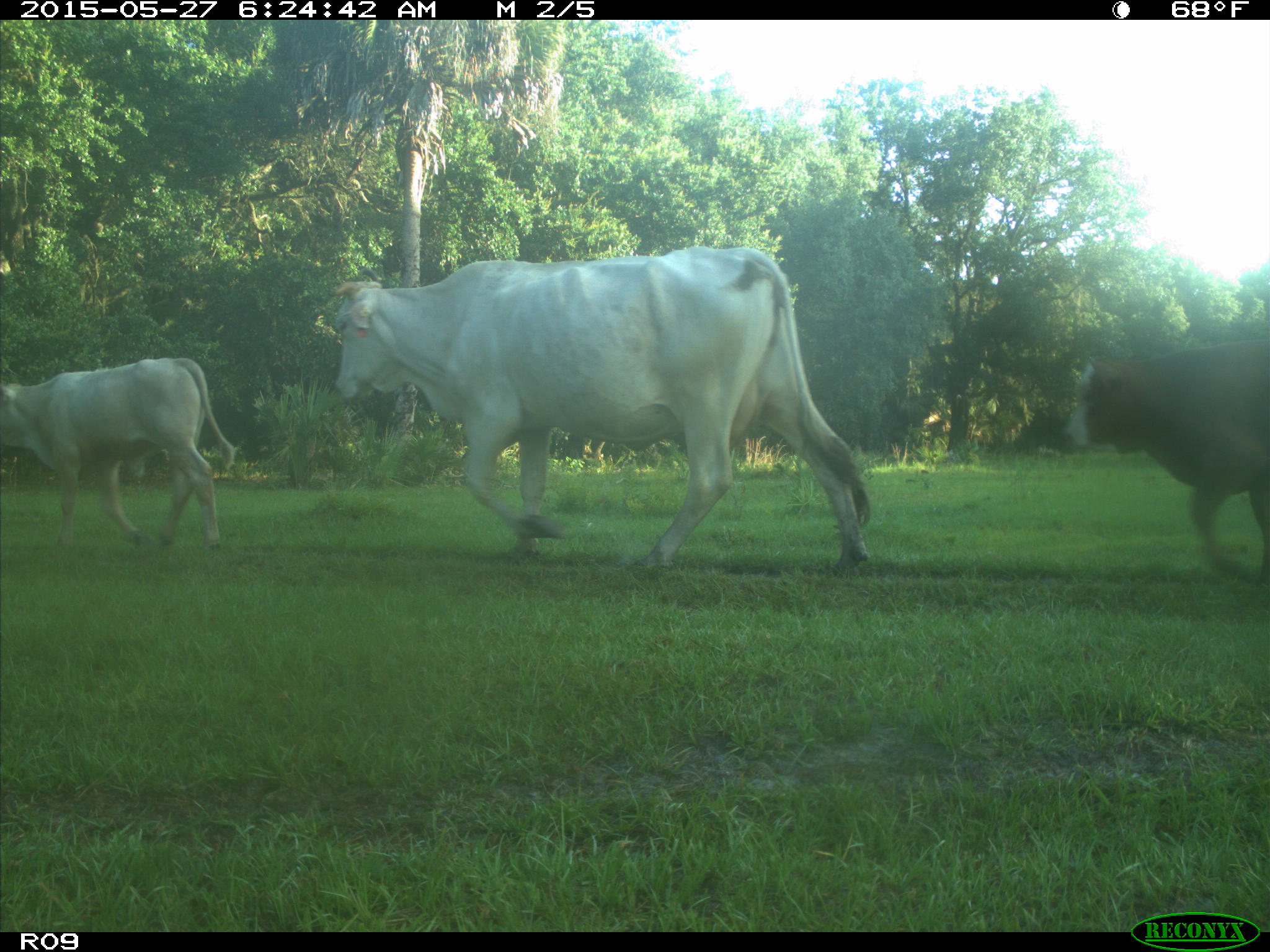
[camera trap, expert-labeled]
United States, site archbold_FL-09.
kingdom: Animalia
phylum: Chordata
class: Mammalia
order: Artiodactyla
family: Bovidae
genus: Bos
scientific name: Bos taurus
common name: domestic cow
Bos taurus (domestic cow).